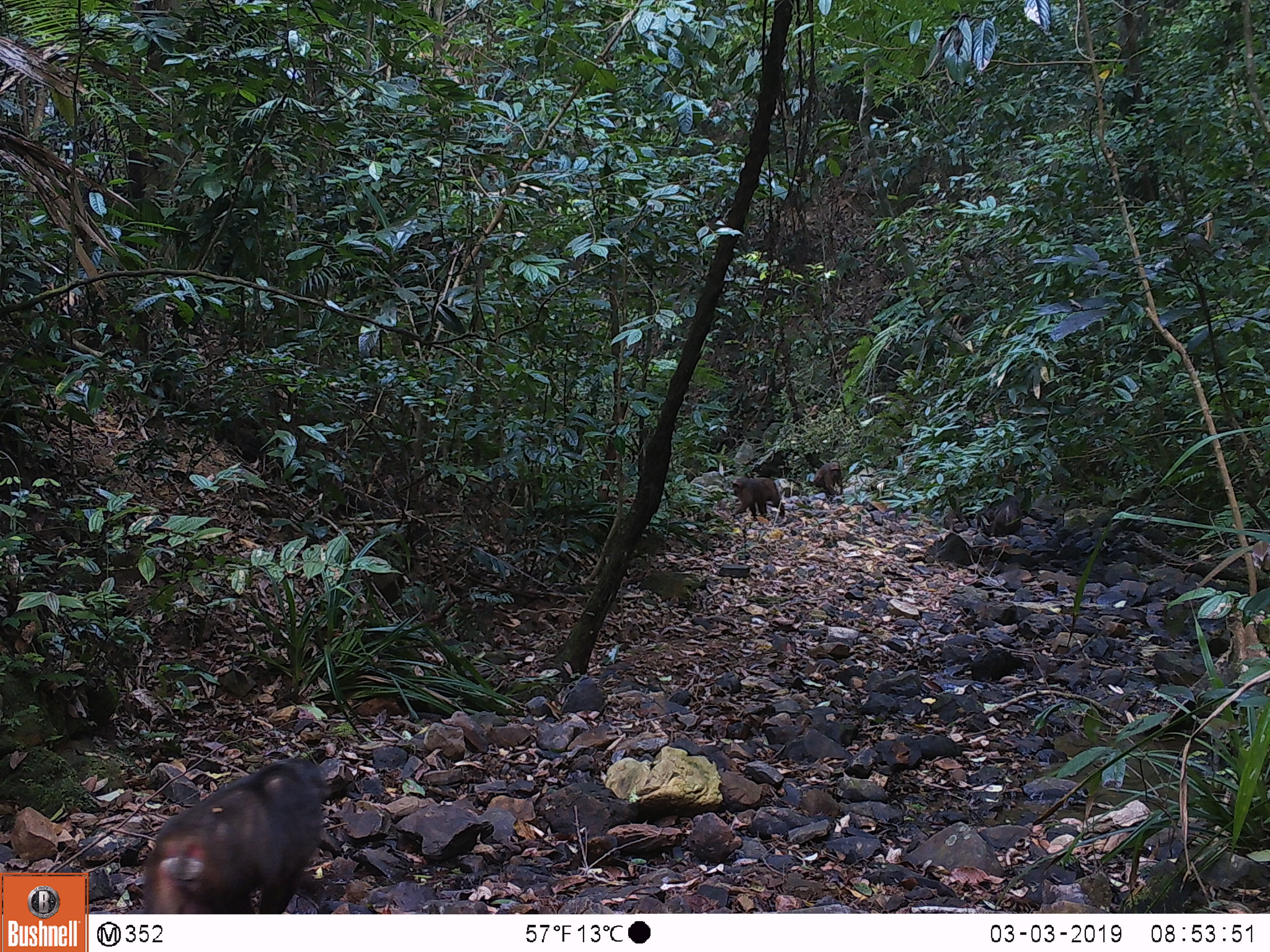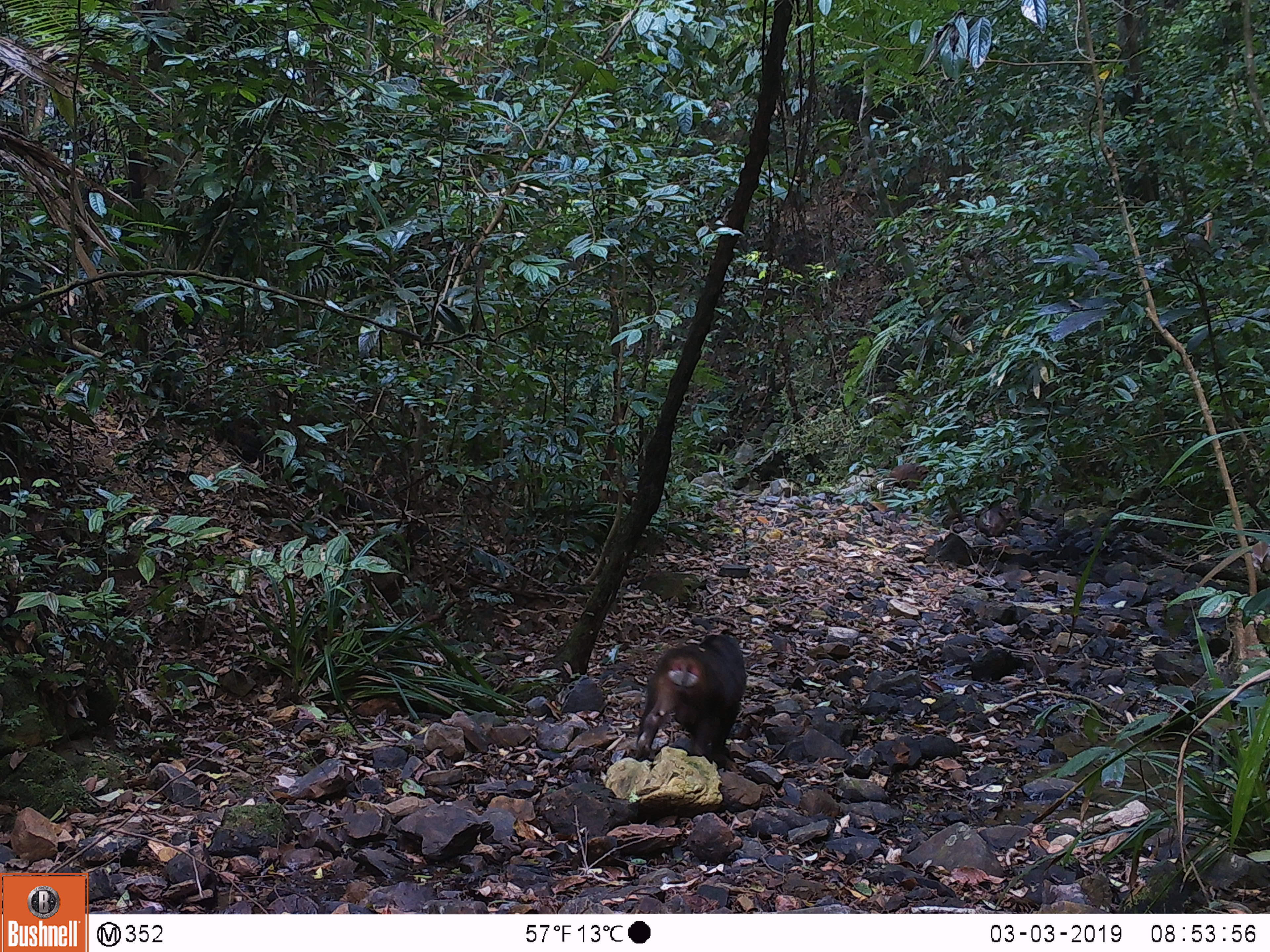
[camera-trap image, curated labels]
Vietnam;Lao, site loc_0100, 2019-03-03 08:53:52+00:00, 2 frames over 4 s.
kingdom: Animalia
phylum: Chordata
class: Mammalia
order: Primates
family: Cercopithecidae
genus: Macaca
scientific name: Macaca arctoides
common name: stump-tailed macaque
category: stump tailed macaque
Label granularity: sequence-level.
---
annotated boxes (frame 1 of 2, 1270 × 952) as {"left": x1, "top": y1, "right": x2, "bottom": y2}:
stump tailed macaque: {"left": 139, "top": 751, "right": 327, "bottom": 914}; {"left": 733, "top": 477, "right": 785, "bottom": 518}; {"left": 983, "top": 497, "right": 1023, "bottom": 536}; {"left": 812, "top": 461, "right": 843, "bottom": 496}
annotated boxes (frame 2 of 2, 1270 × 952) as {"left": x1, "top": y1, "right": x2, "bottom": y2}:
stump tailed macaque: {"left": 634, "top": 632, "right": 747, "bottom": 769}; {"left": 975, "top": 499, "right": 1014, "bottom": 537}; {"left": 888, "top": 464, "right": 929, "bottom": 493}